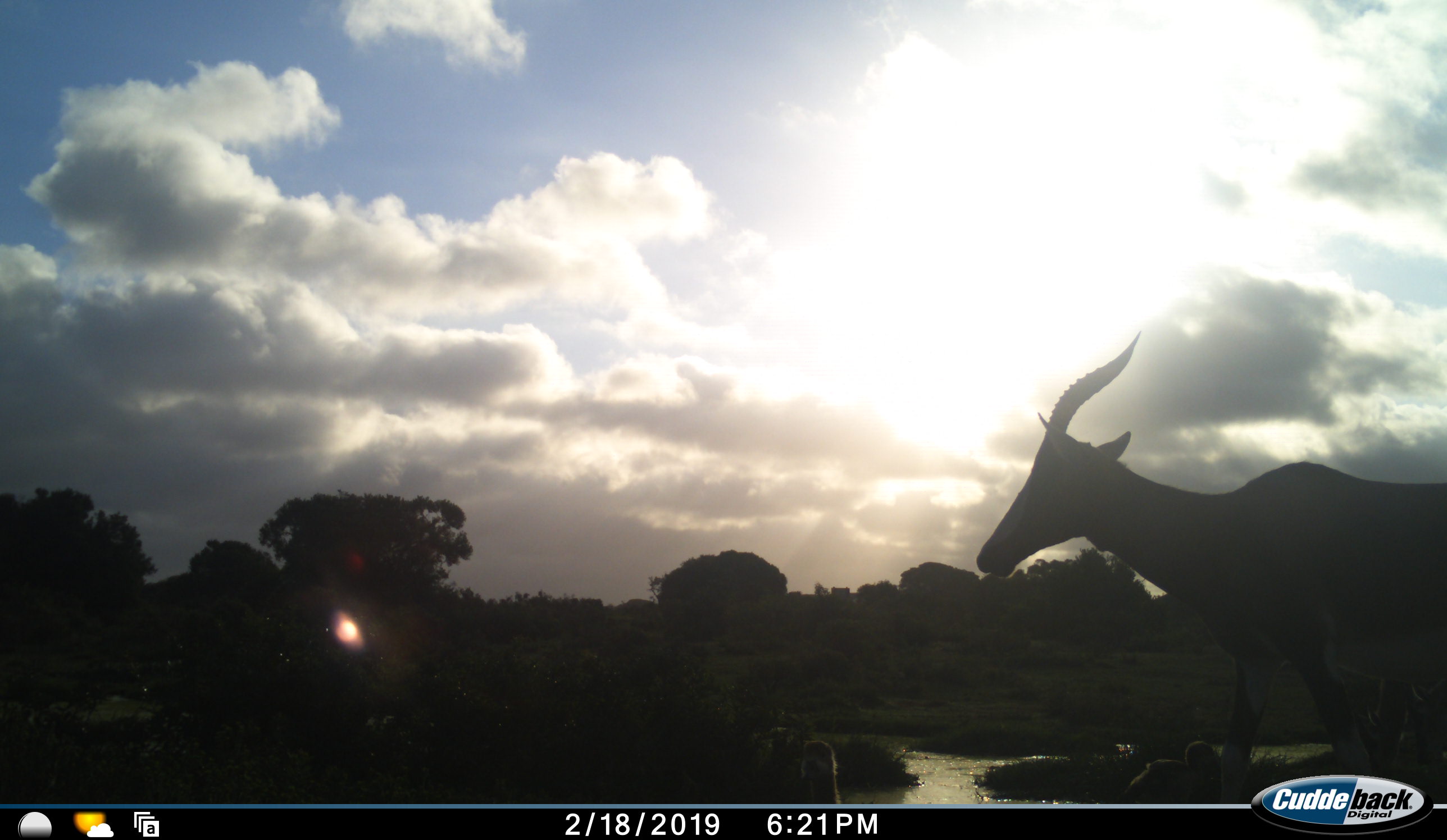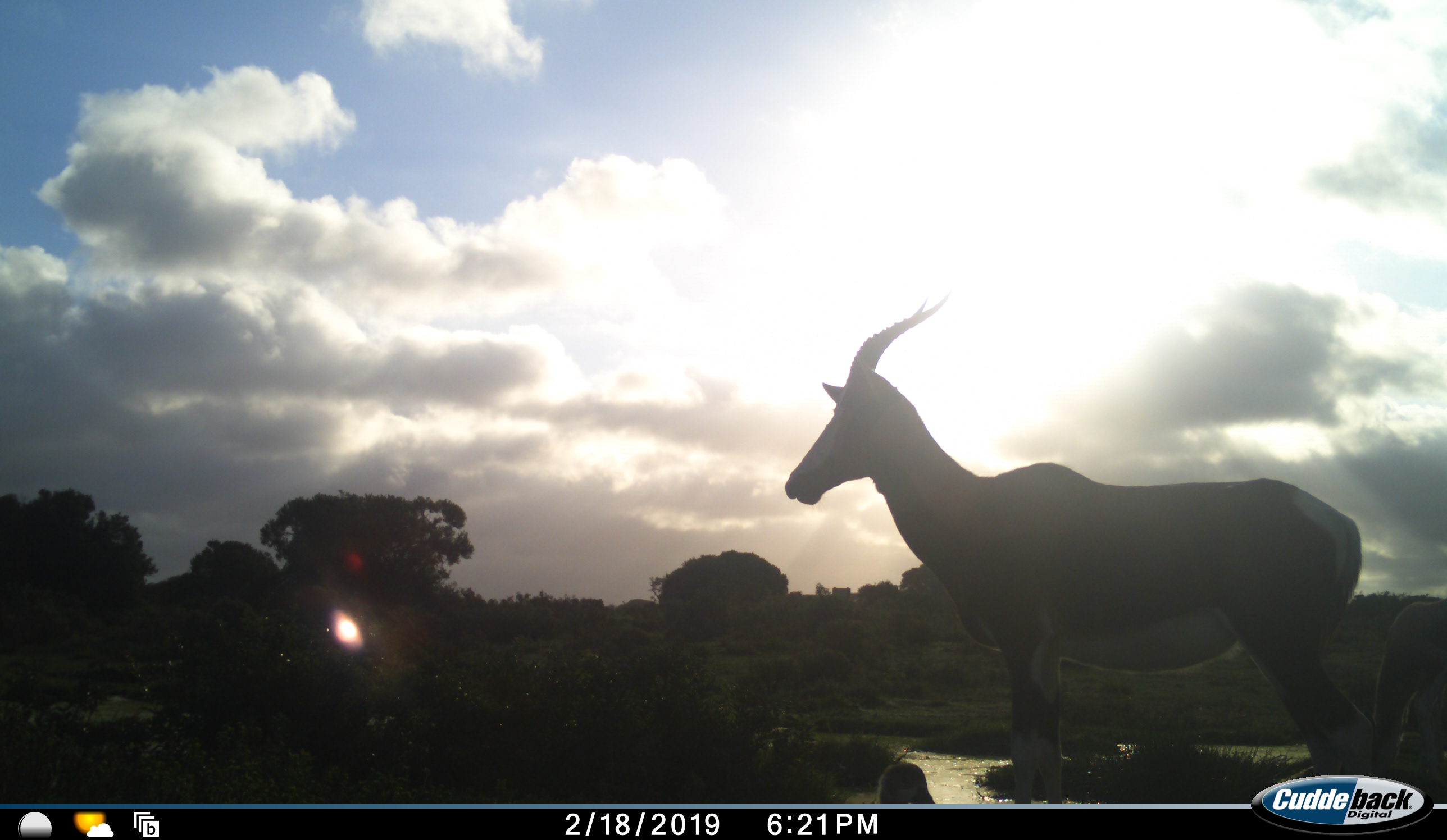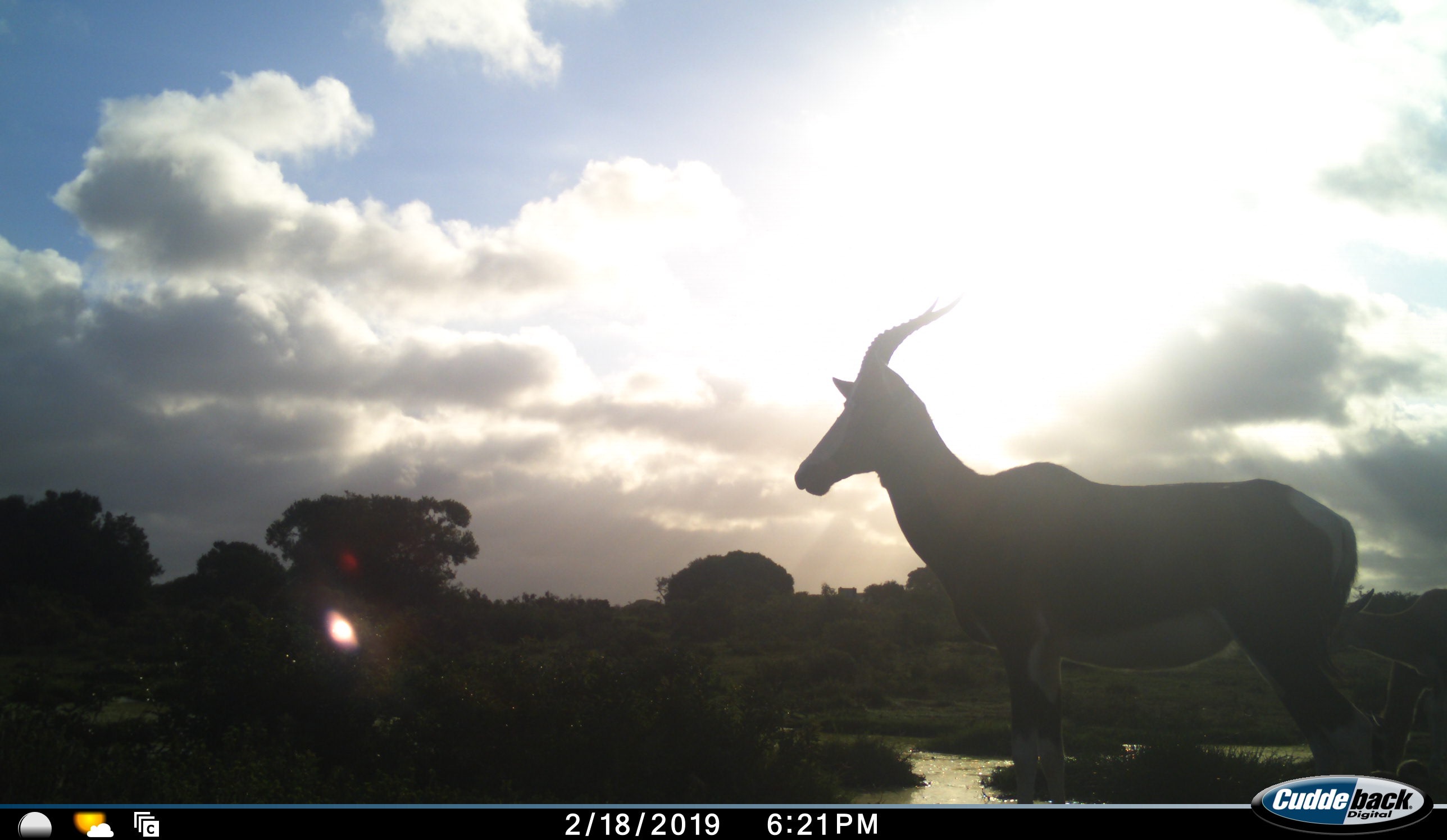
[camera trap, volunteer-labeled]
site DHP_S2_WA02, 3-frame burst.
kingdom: Animalia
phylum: Chordata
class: Mammalia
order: Artiodactyla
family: Bovidae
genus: Damaliscus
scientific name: Damaliscus pygargus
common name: bontebok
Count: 2.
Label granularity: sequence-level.